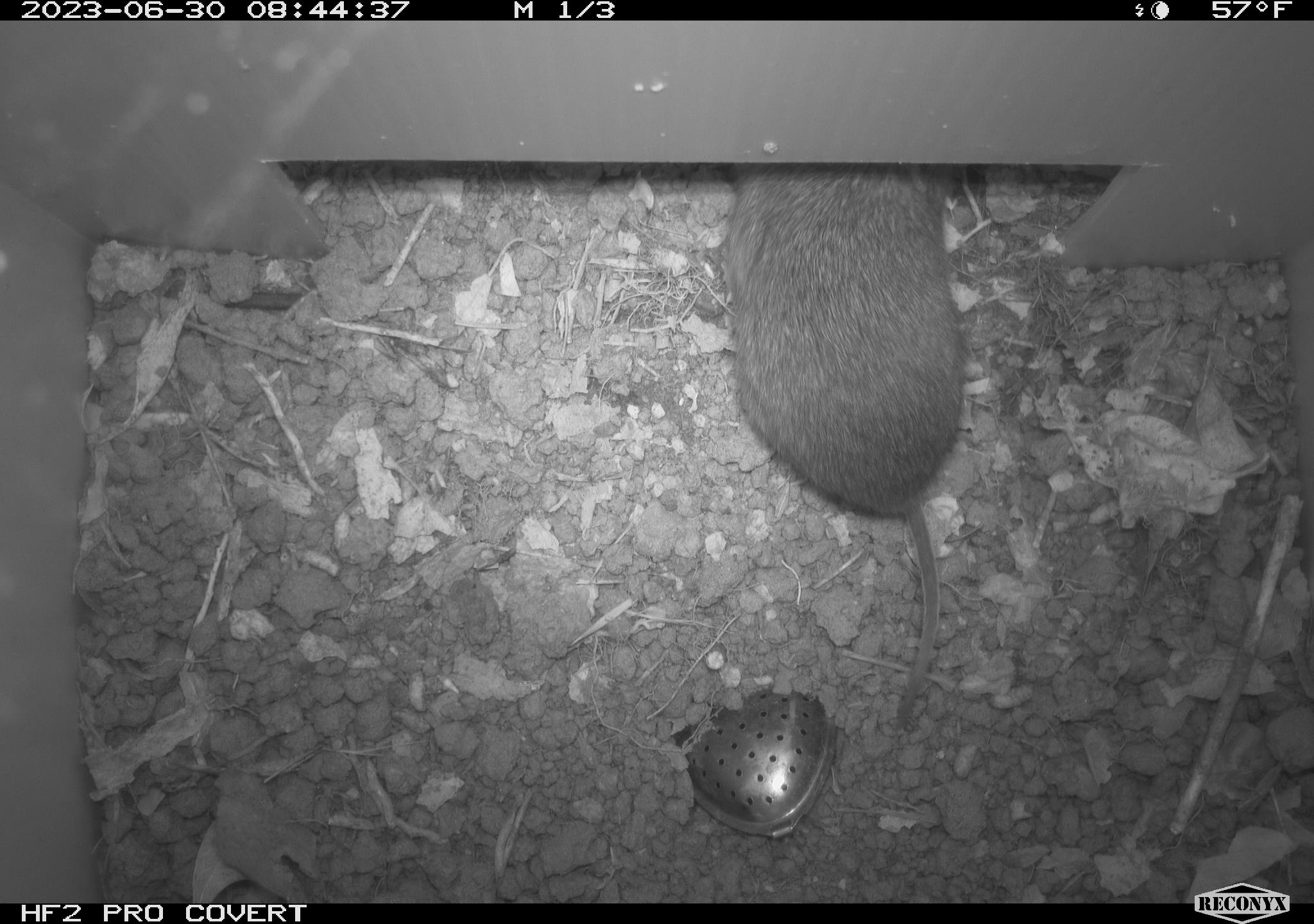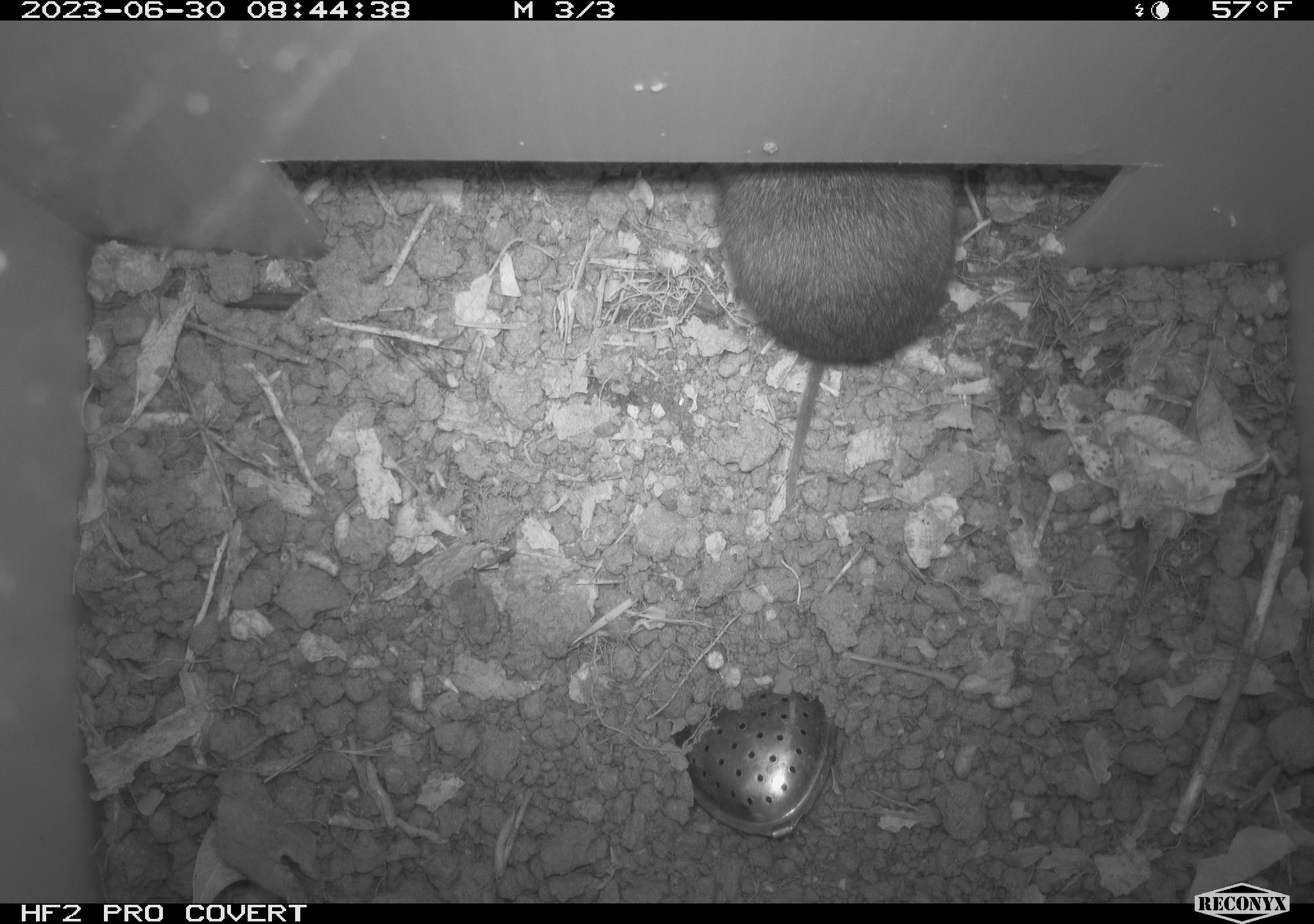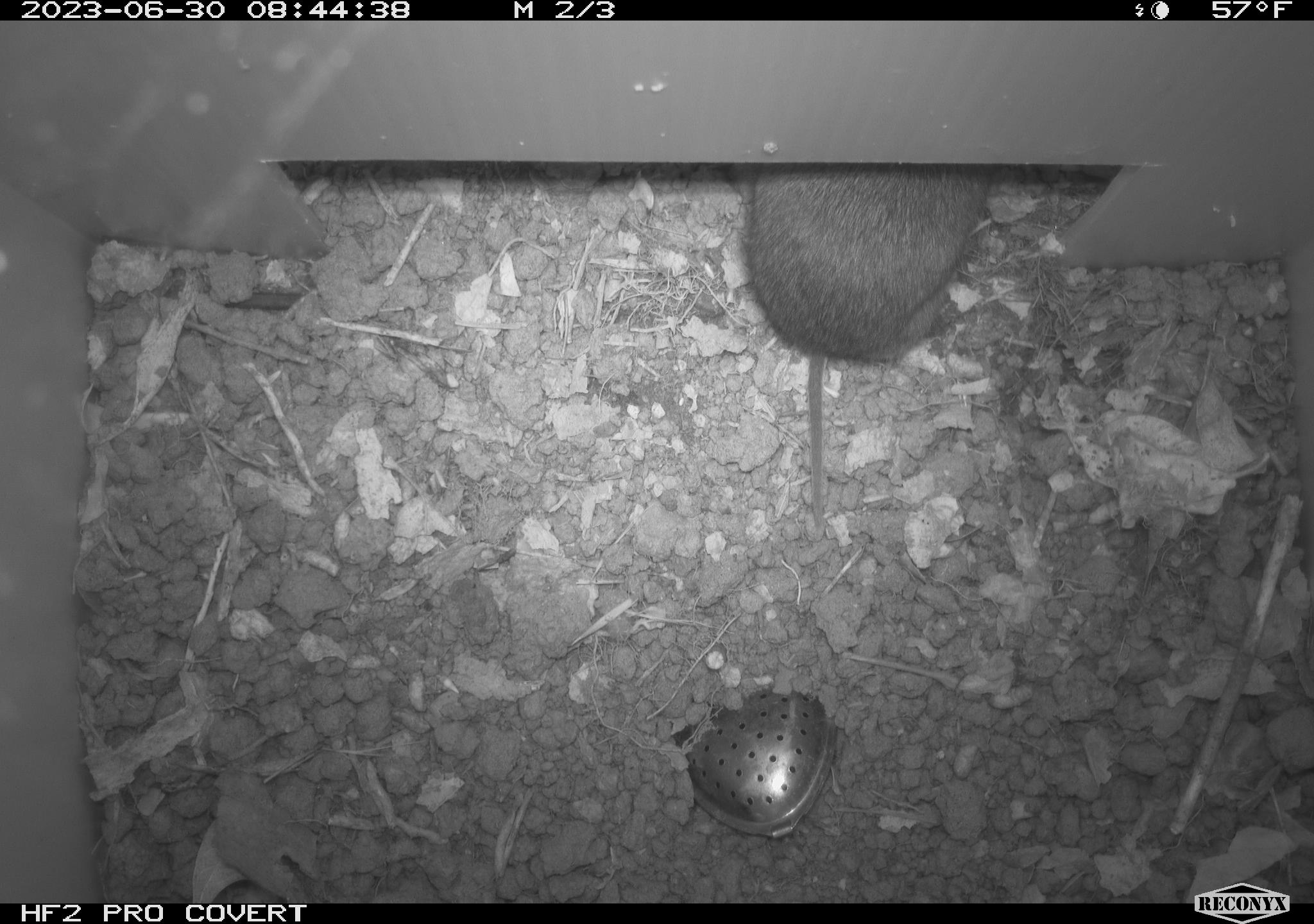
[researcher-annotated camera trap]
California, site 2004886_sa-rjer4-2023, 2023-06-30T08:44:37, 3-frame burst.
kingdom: Animalia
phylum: Chordata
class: Mammalia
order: Rodentia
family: Cricetidae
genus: Microtus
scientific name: Microtus californicus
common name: california vole